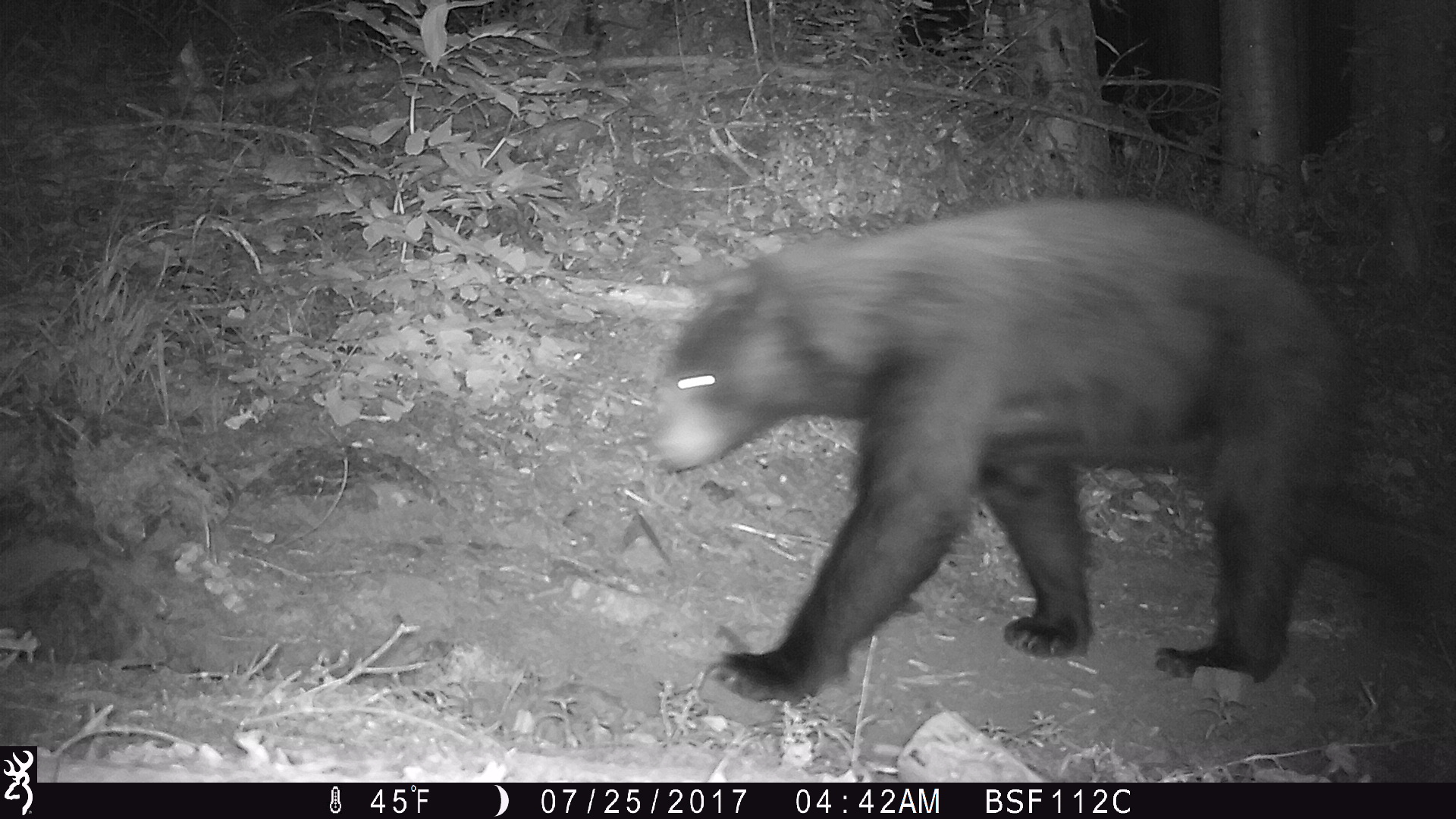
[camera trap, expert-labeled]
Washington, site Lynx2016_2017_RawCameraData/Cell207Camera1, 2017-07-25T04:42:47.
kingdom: Animalia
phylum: Chordata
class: Mammalia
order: Carnivora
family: Ursidae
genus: Ursus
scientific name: Ursus americanus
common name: american black bear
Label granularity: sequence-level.